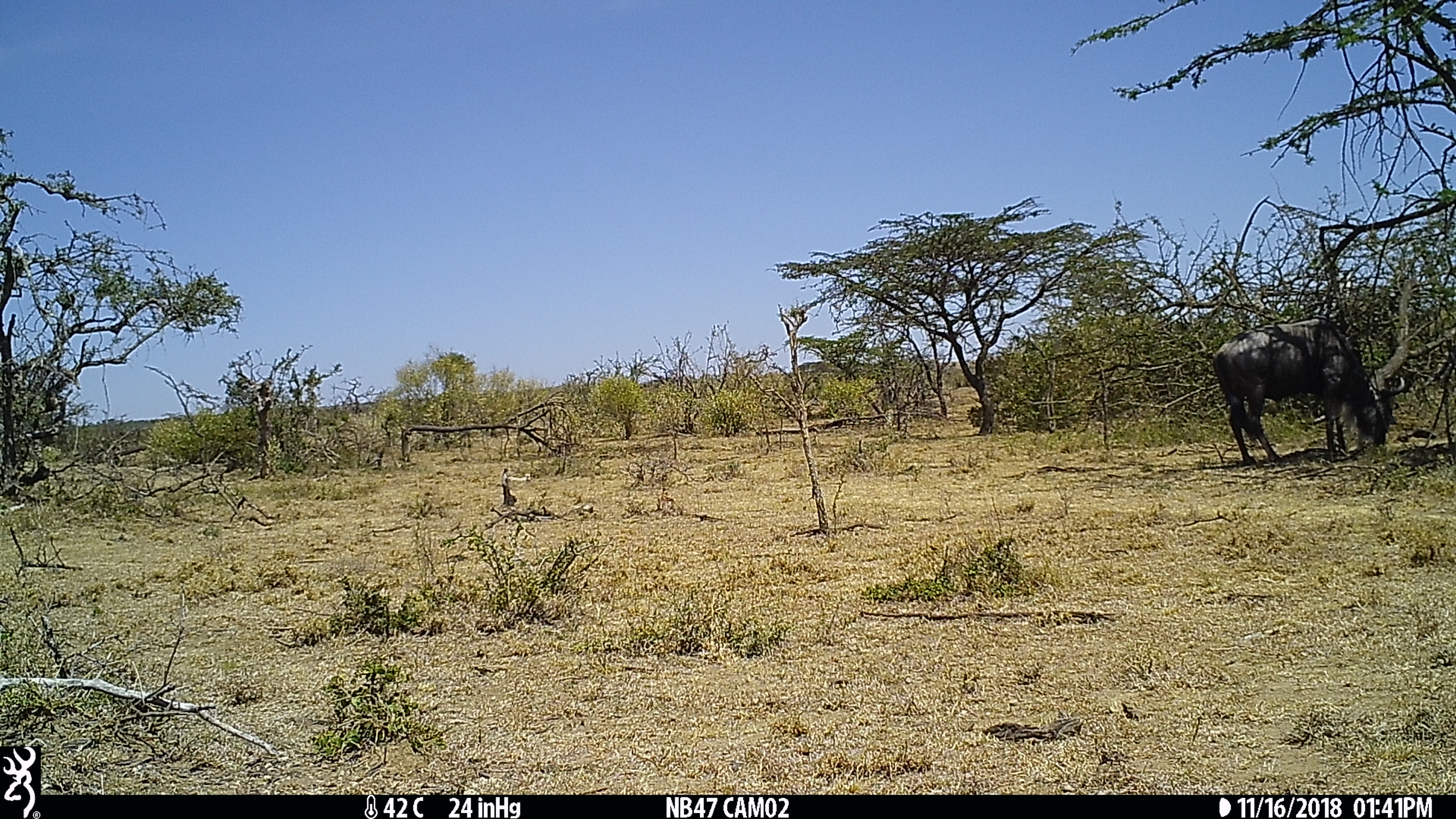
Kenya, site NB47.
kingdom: Animalia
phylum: Chordata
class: Mammalia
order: Artiodactyla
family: Bovidae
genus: Connochaetes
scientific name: Connochaetes taurinus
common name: blue wildebeest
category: wildebeest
Wildebeest (blue wildebeest) (Connochaetes taurinus).